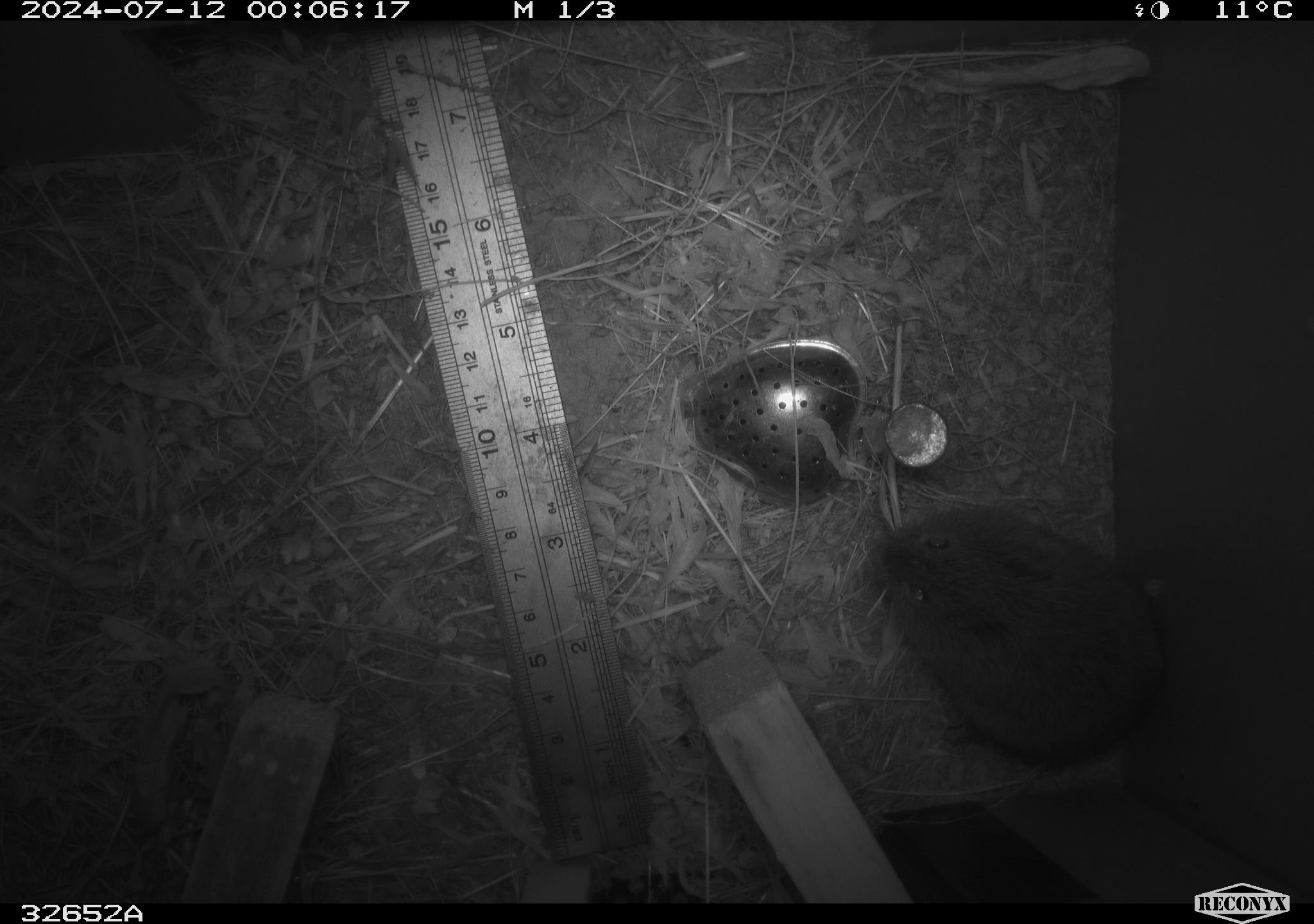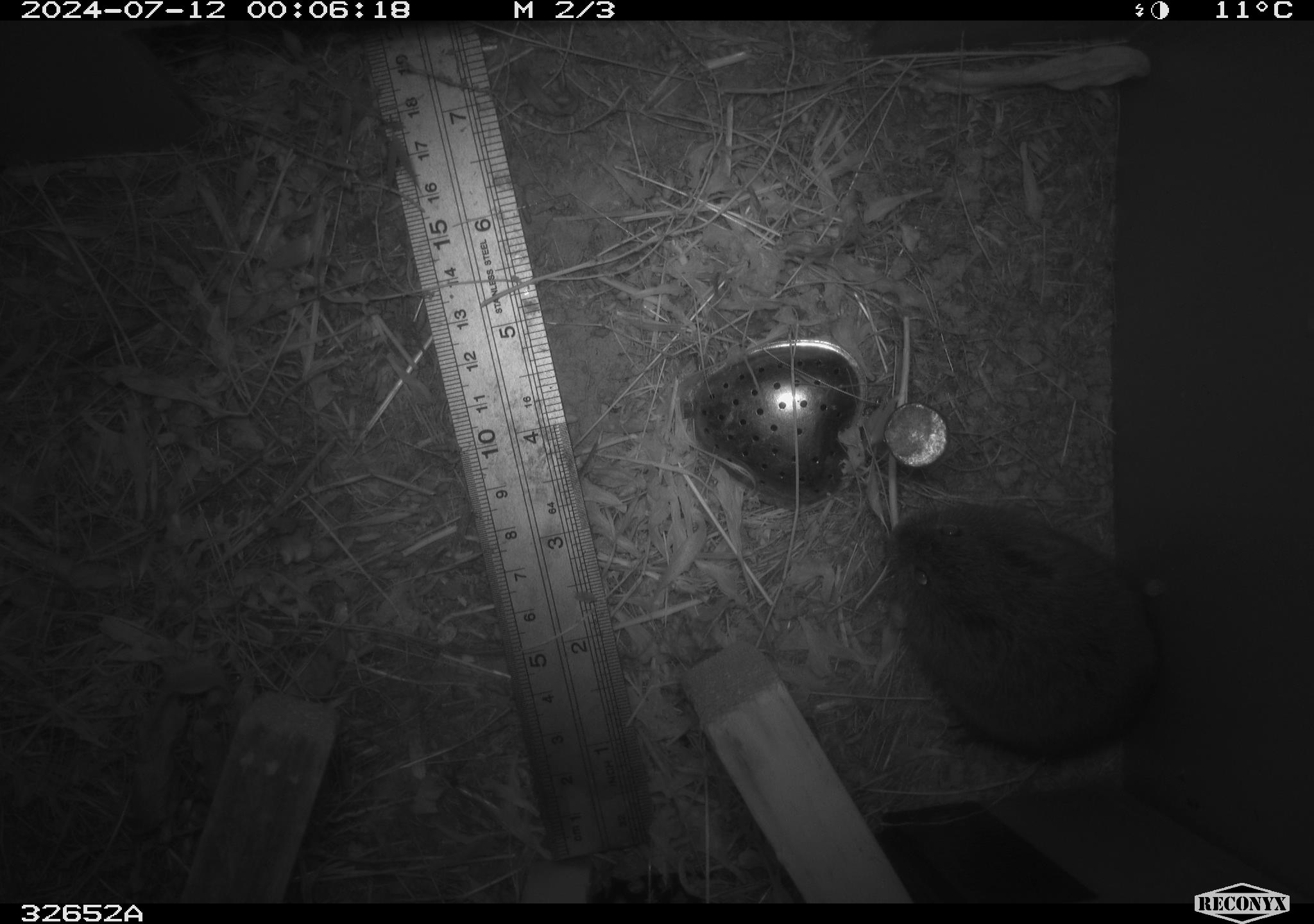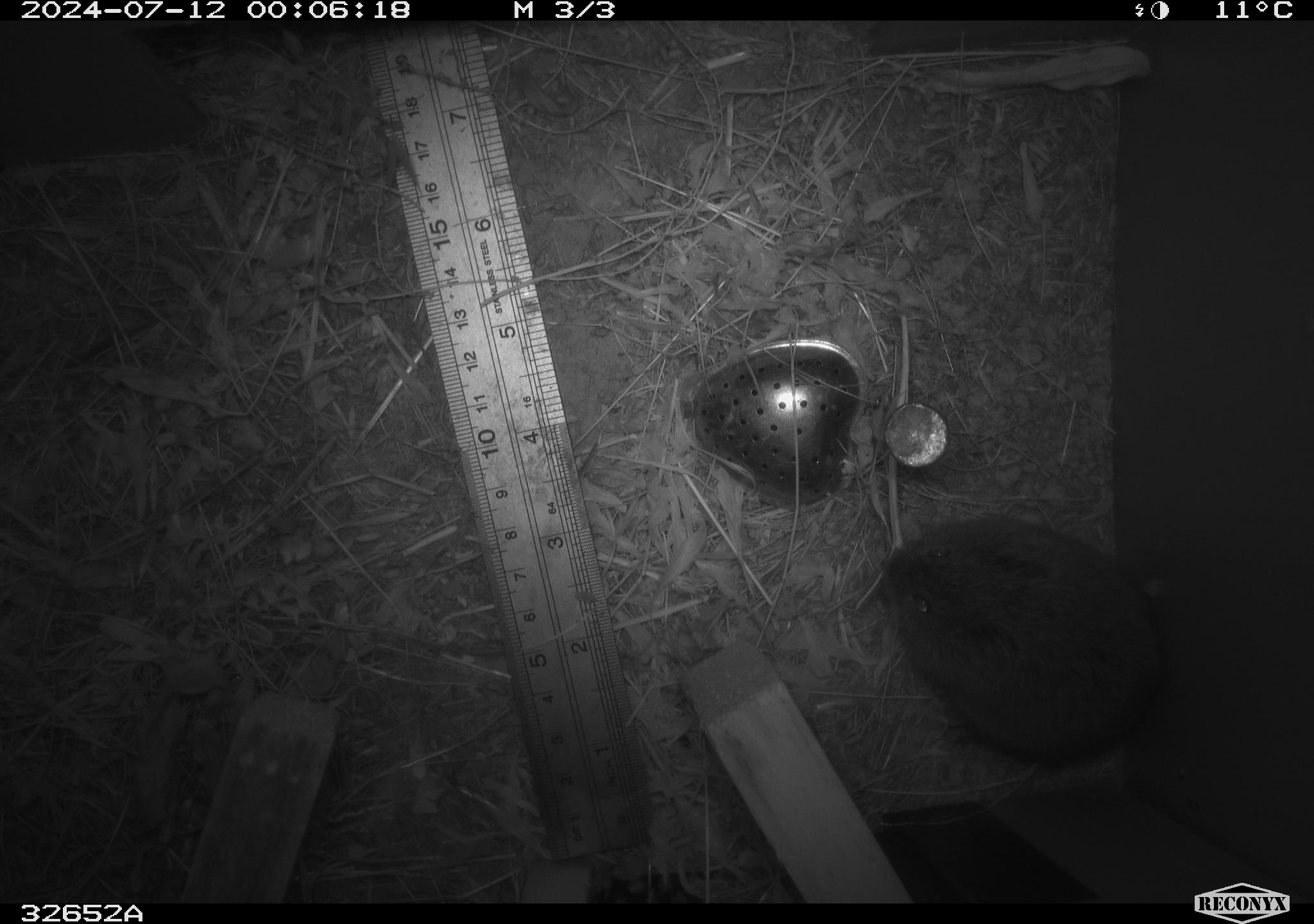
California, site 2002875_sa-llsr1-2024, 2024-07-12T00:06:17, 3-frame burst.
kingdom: Animalia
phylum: Chordata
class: Mammalia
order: Rodentia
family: Cricetidae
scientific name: Arvicolinae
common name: voles, lemmings, and muskrats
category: arvicolinae subfamily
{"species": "arvicolinae subfamily (voles, lemmings, and muskrats) (Arvicolinae)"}